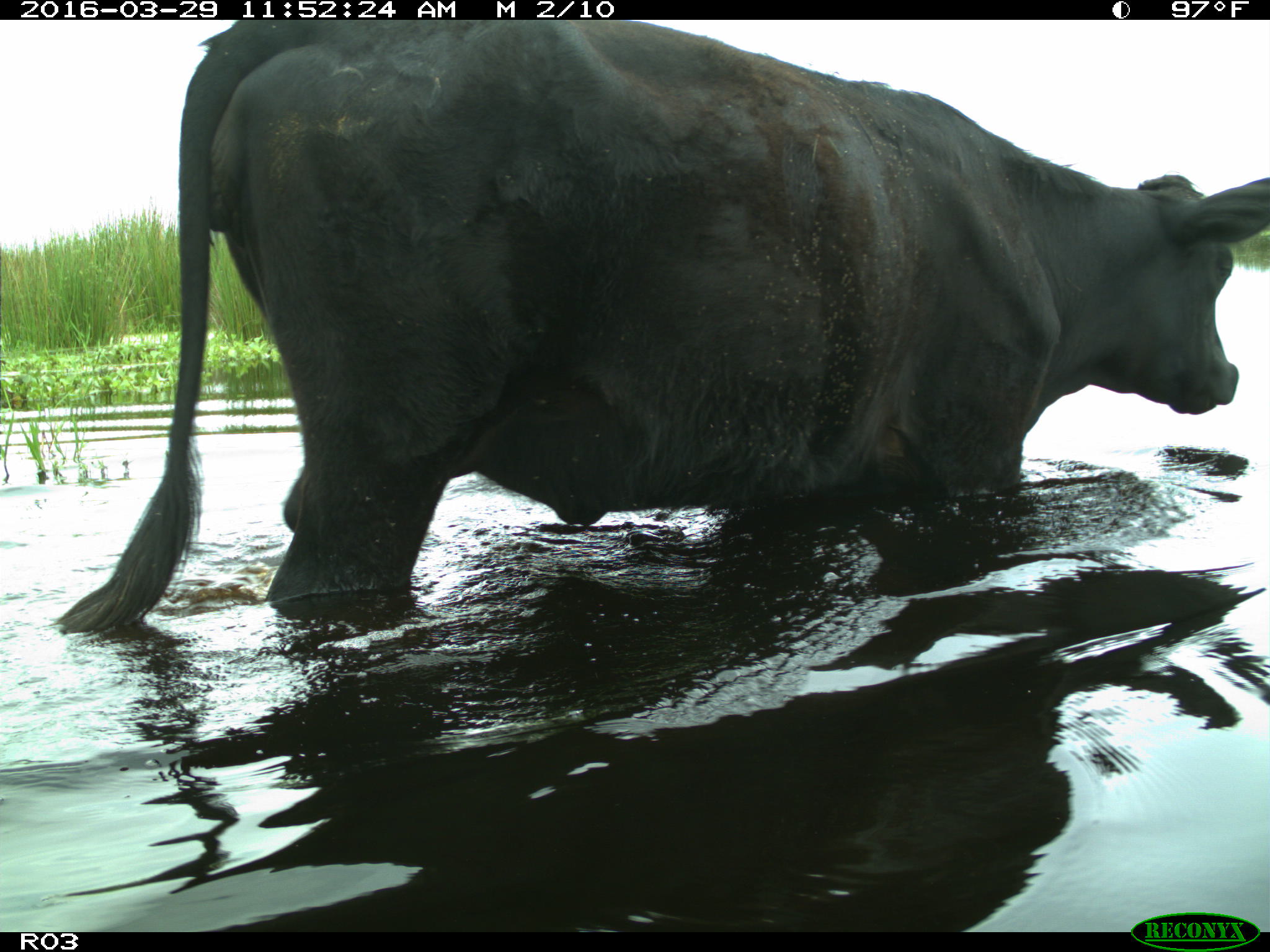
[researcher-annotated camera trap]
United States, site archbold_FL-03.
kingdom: Animalia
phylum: Chordata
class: Mammalia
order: Artiodactyla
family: Bovidae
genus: Bos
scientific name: Bos taurus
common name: domestic cow